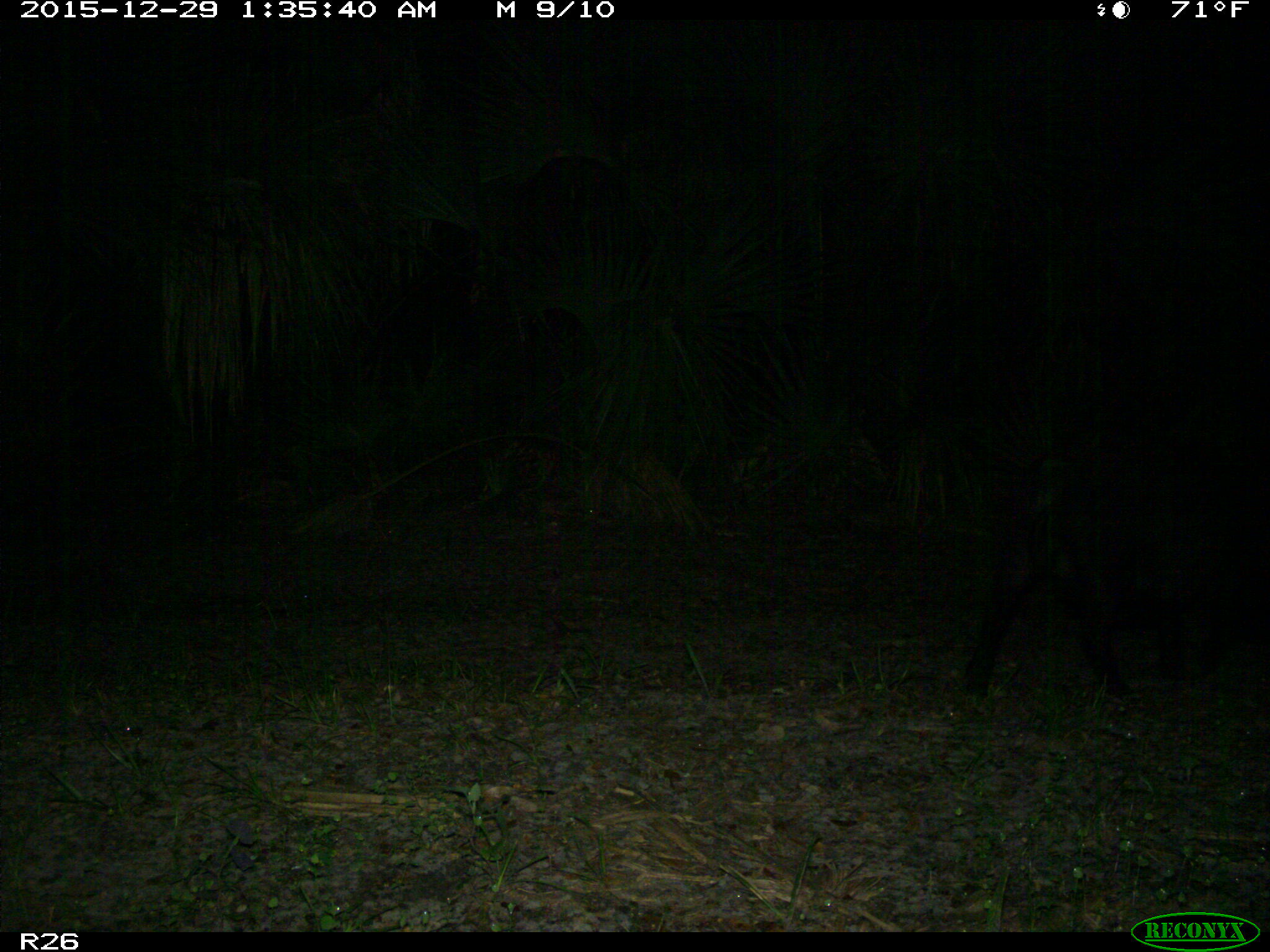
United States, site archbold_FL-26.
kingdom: Animalia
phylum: Chordata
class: Mammalia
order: Artiodactyla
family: Suidae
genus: Sus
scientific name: Sus scrofa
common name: wild boar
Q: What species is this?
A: Sus scrofa (wild boar).